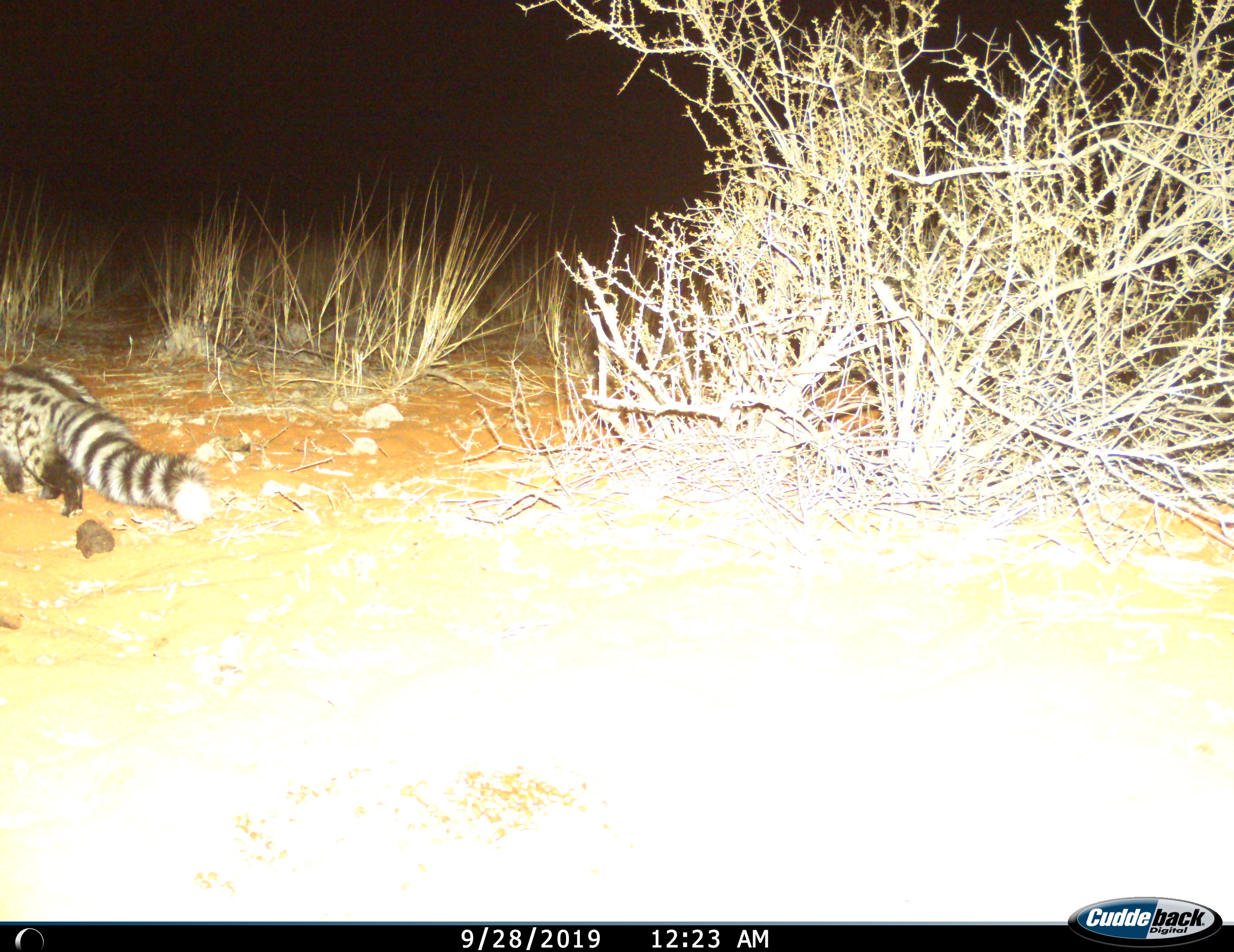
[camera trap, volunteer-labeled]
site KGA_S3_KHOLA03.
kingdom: Animalia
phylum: Chordata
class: Mammalia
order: Carnivora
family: Viverridae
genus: Genetta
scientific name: Genetta genetta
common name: small-spotted genet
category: genetcommonsmallspotted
Genetcommonsmallspotted (small-spotted genet) (Genetta genetta), count 1. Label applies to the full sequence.